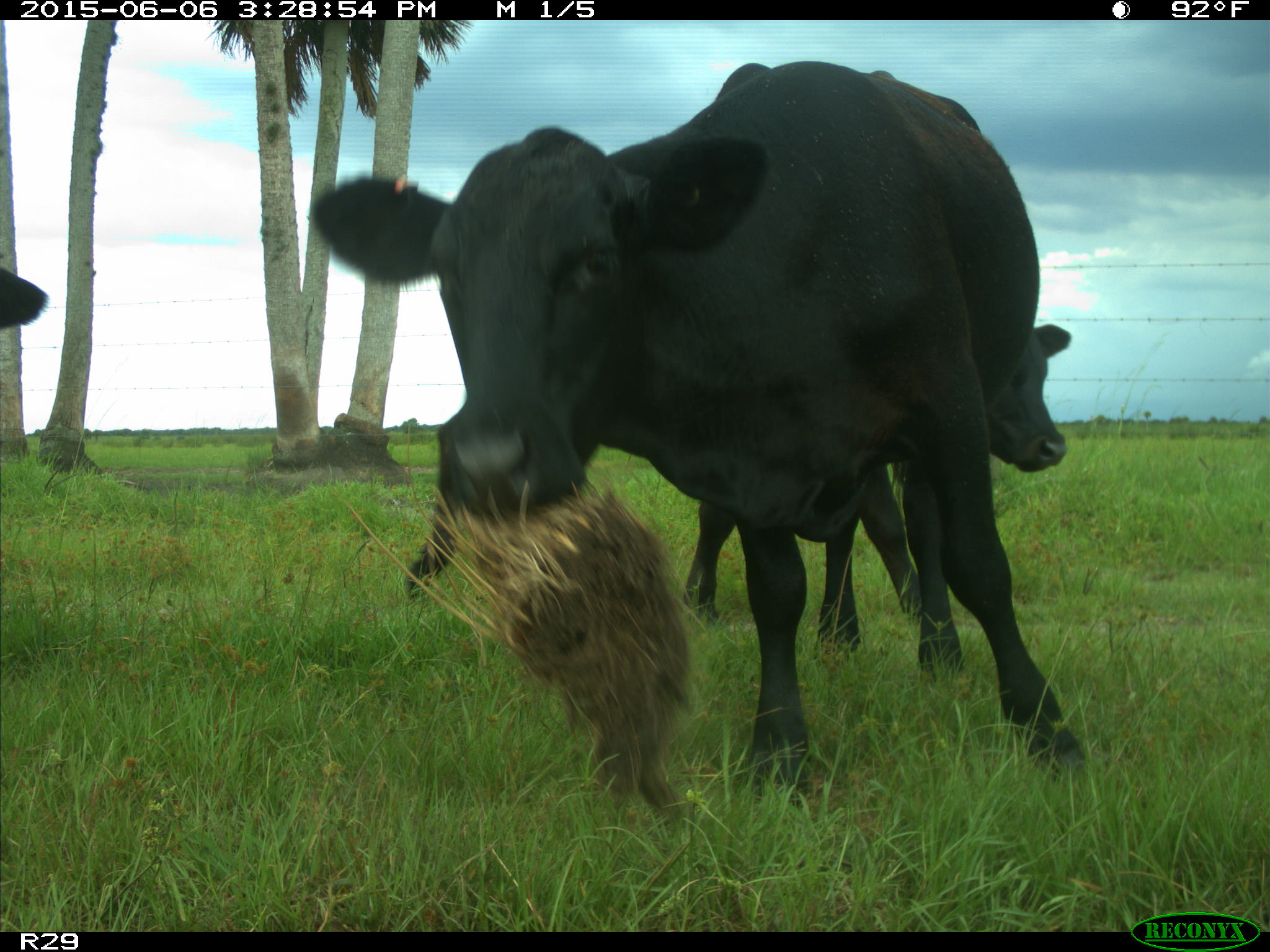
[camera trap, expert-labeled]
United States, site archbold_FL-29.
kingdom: Animalia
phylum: Chordata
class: Mammalia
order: Artiodactyla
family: Bovidae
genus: Bos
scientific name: Bos taurus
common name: domestic cow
Bos taurus (domestic cow).